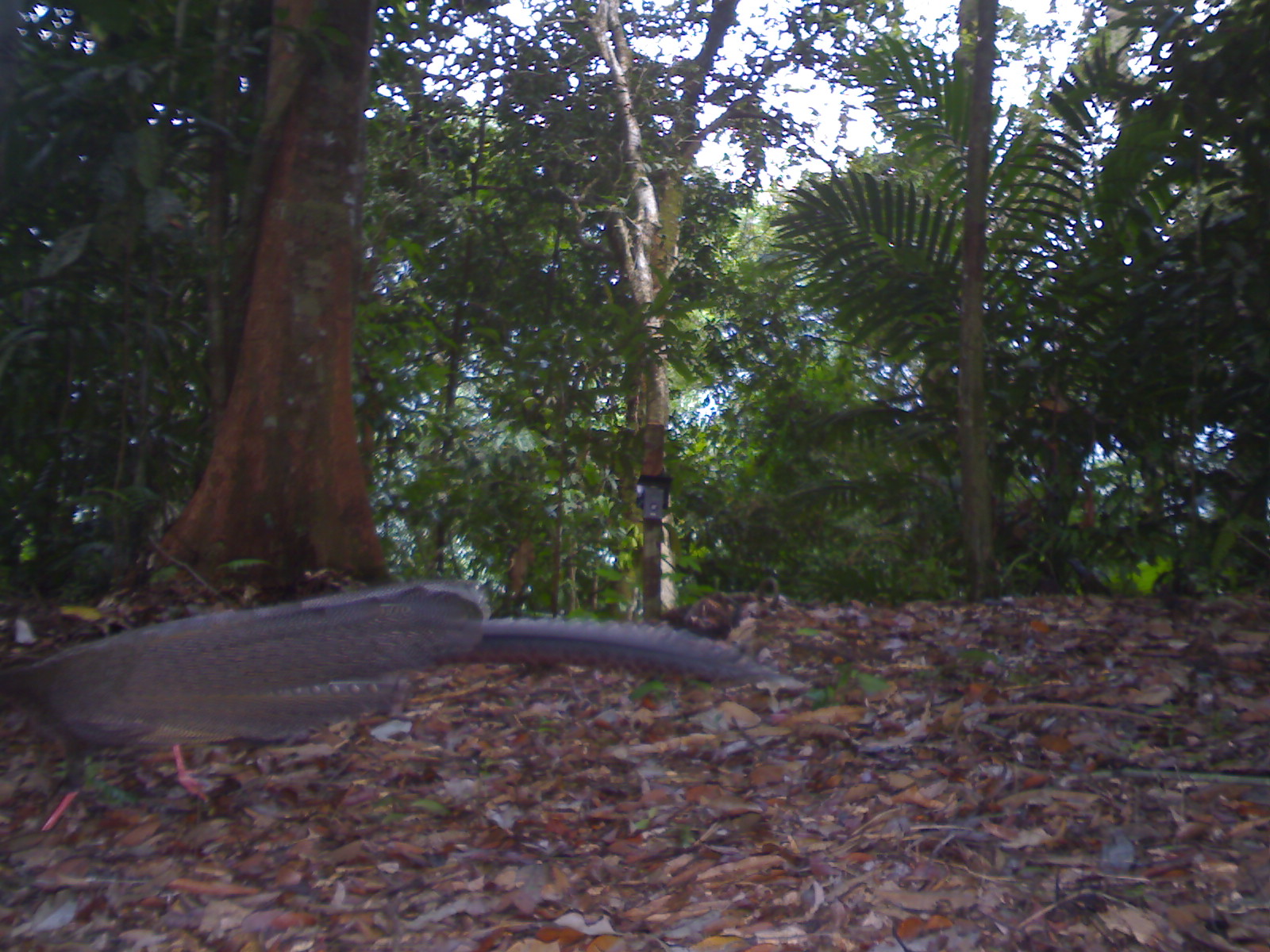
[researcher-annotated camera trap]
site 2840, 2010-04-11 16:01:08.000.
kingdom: Animalia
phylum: Chordata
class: Aves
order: Galliformes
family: Phasianidae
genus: Argusianus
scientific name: Argusianus argus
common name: great argus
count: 1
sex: female